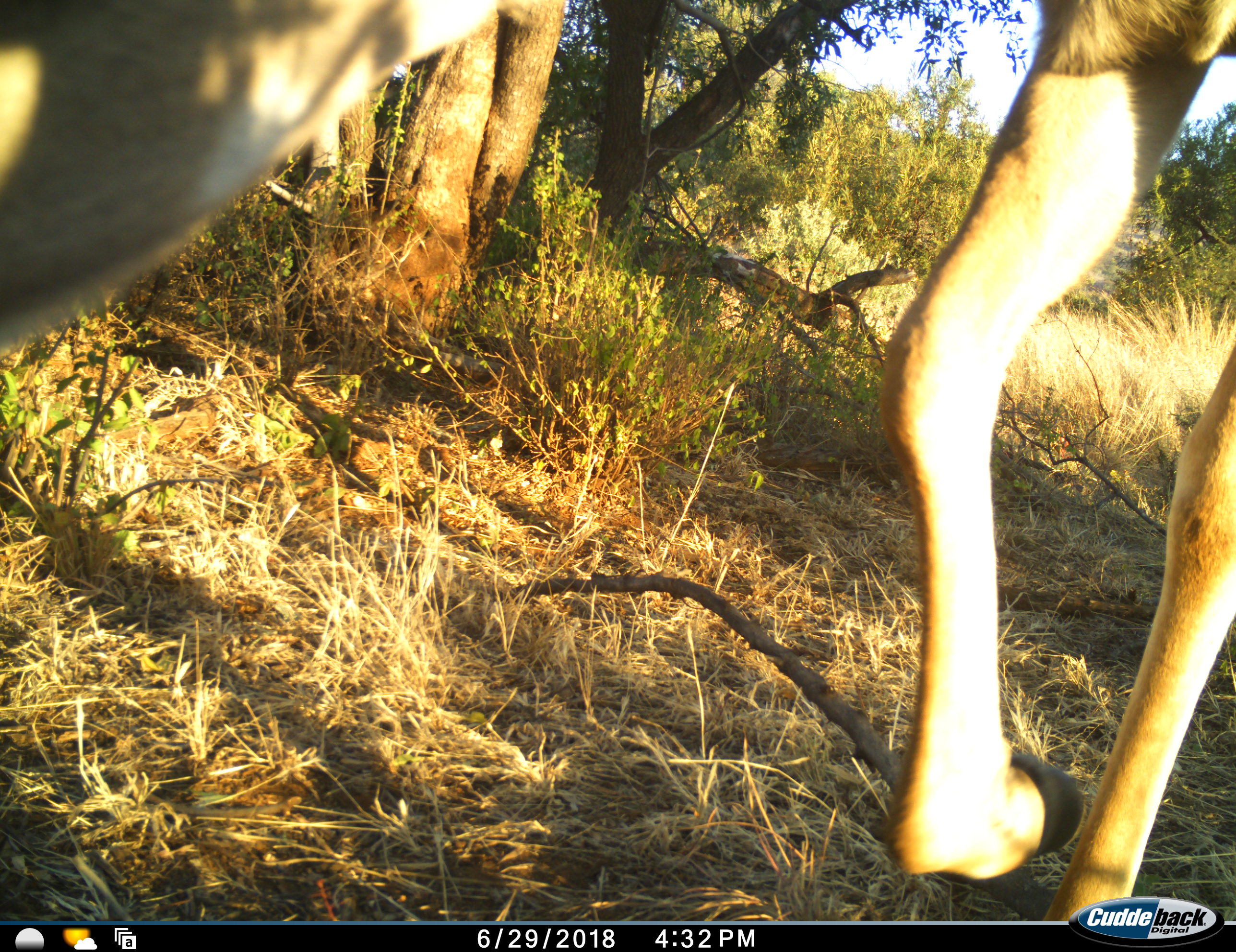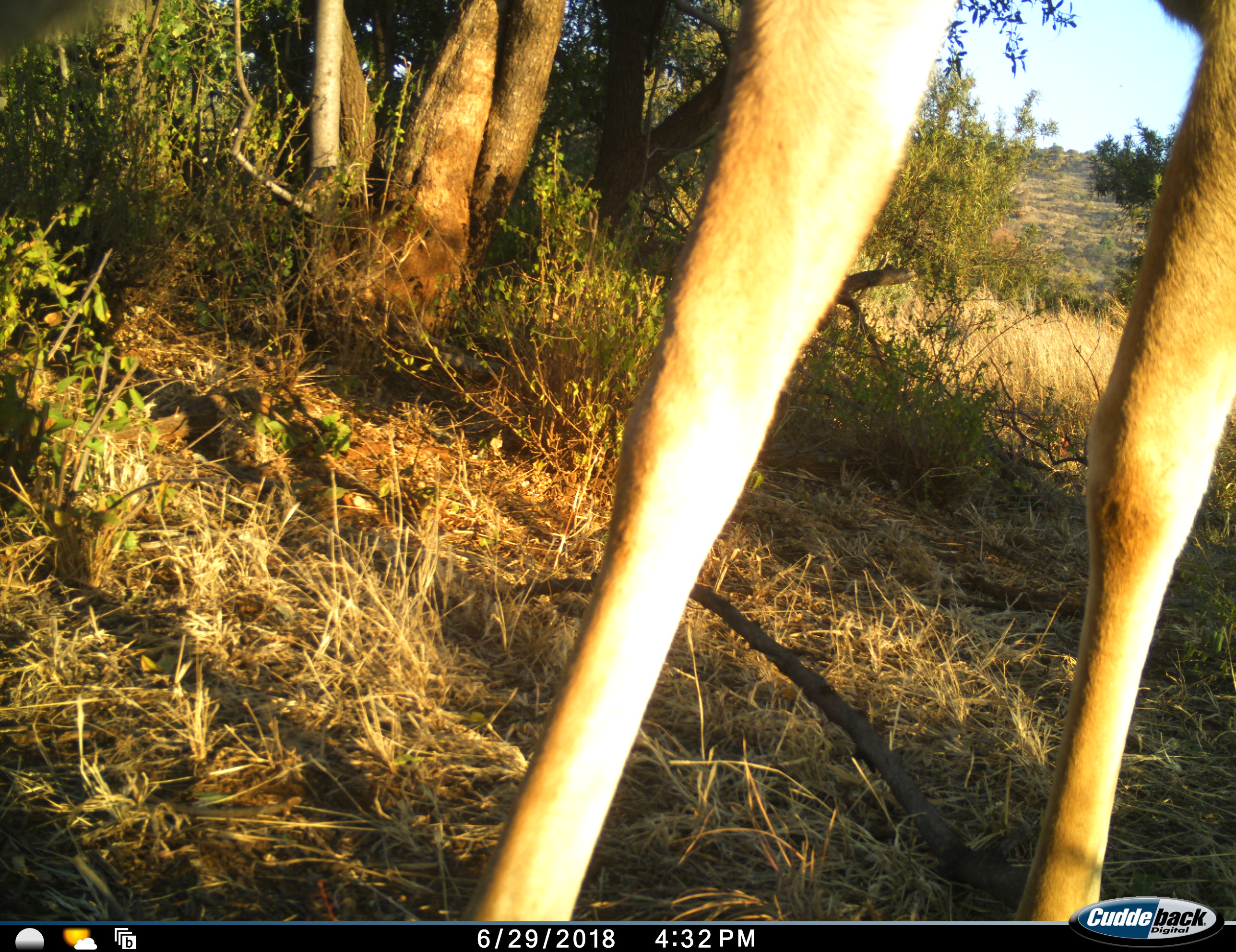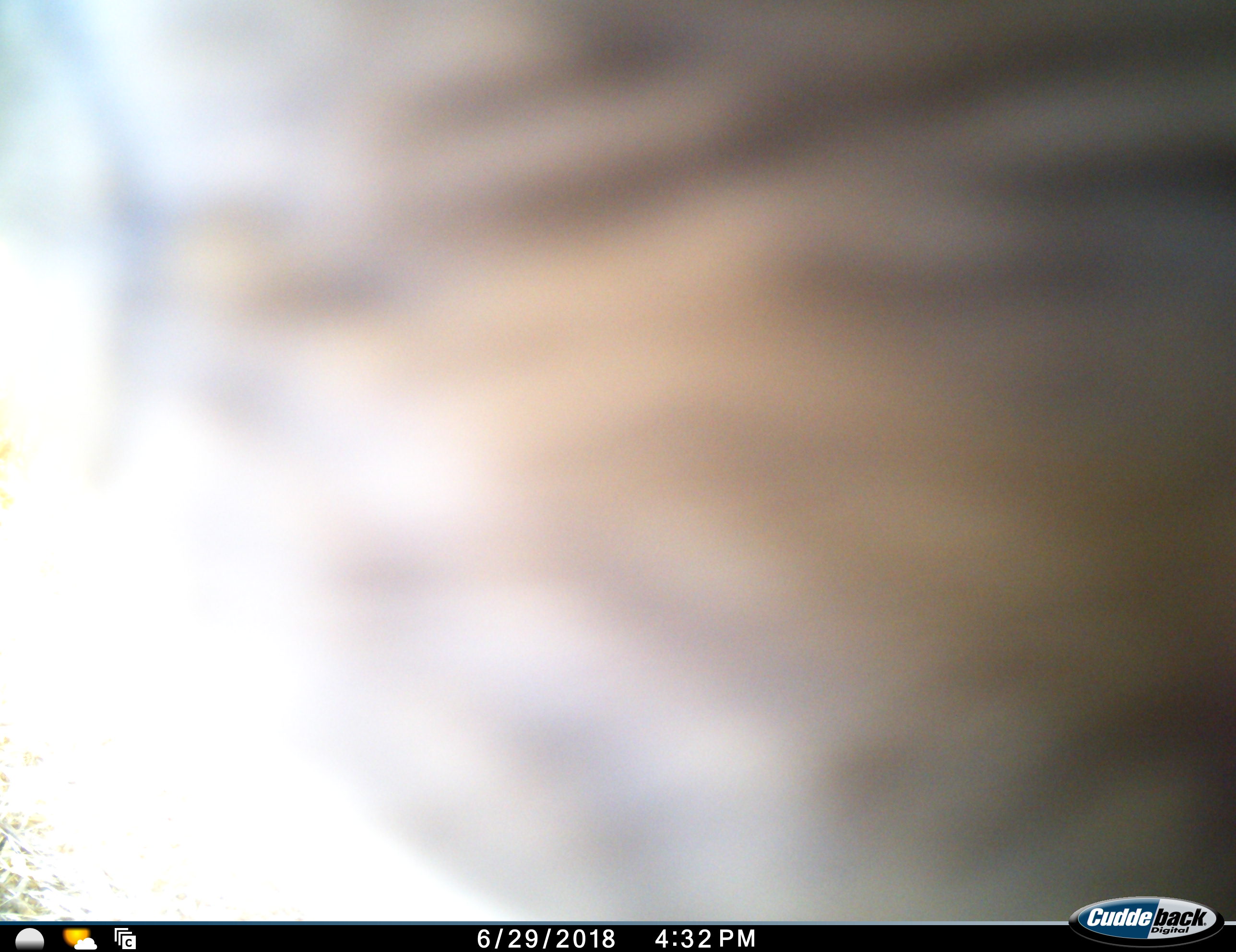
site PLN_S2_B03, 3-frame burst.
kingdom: Animalia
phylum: Chordata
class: Mammalia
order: Artiodactyla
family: Bovidae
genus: Aepyceros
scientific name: Aepyceros melampus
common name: impala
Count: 1.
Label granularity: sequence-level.